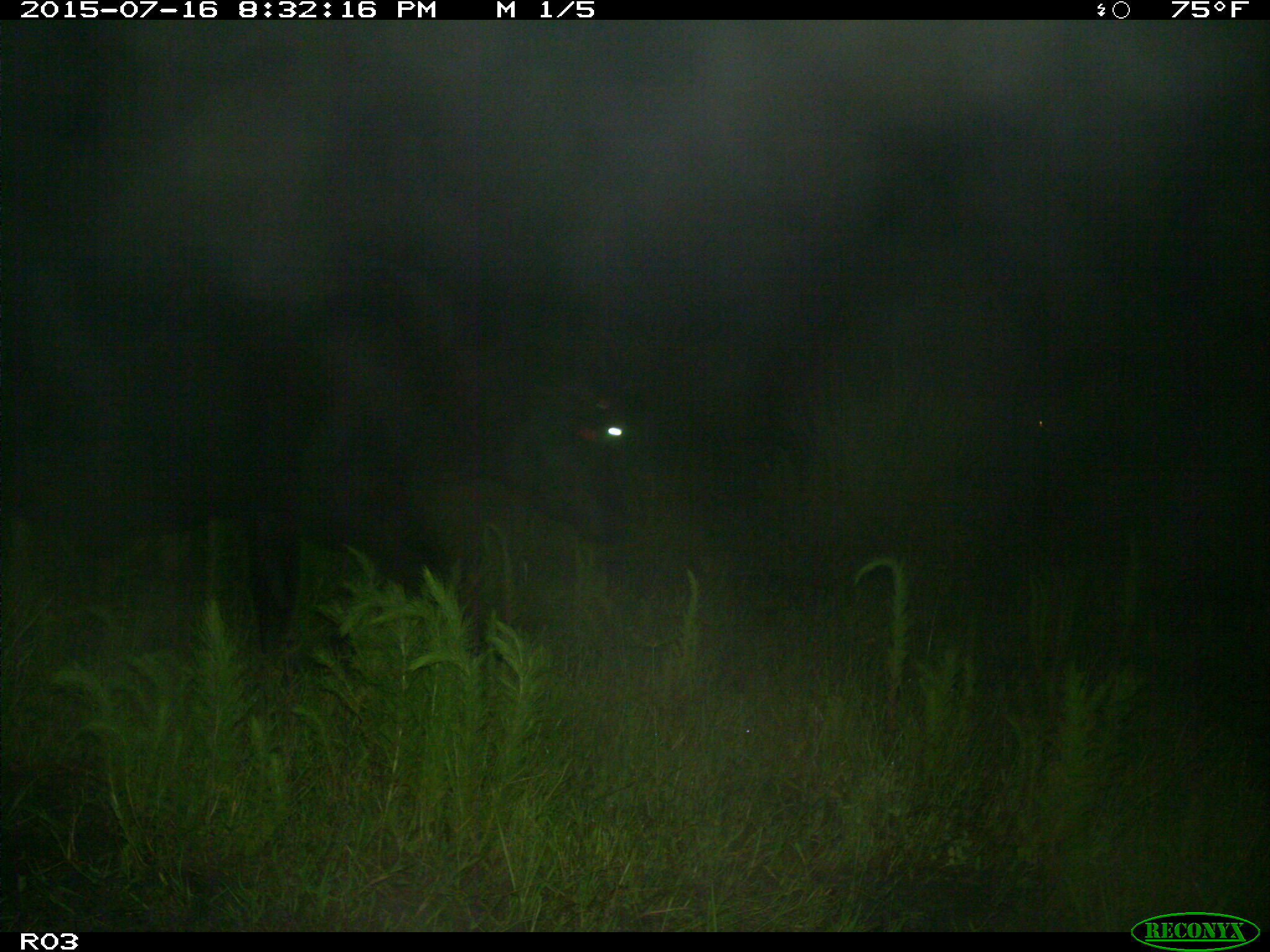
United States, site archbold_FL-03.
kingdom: Animalia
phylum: Chordata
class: Mammalia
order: Artiodactyla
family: Bovidae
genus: Bos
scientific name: Bos taurus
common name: domestic cow